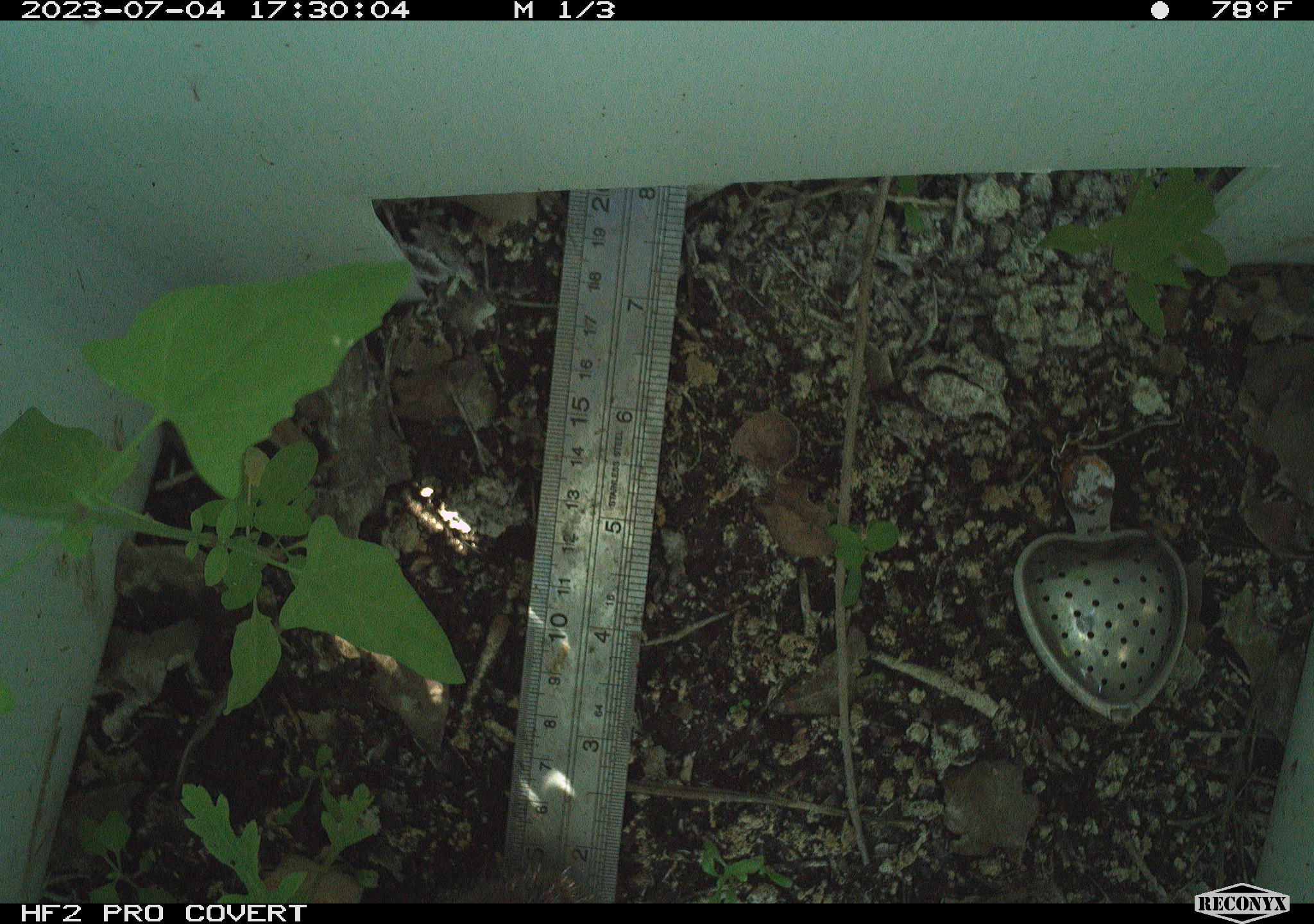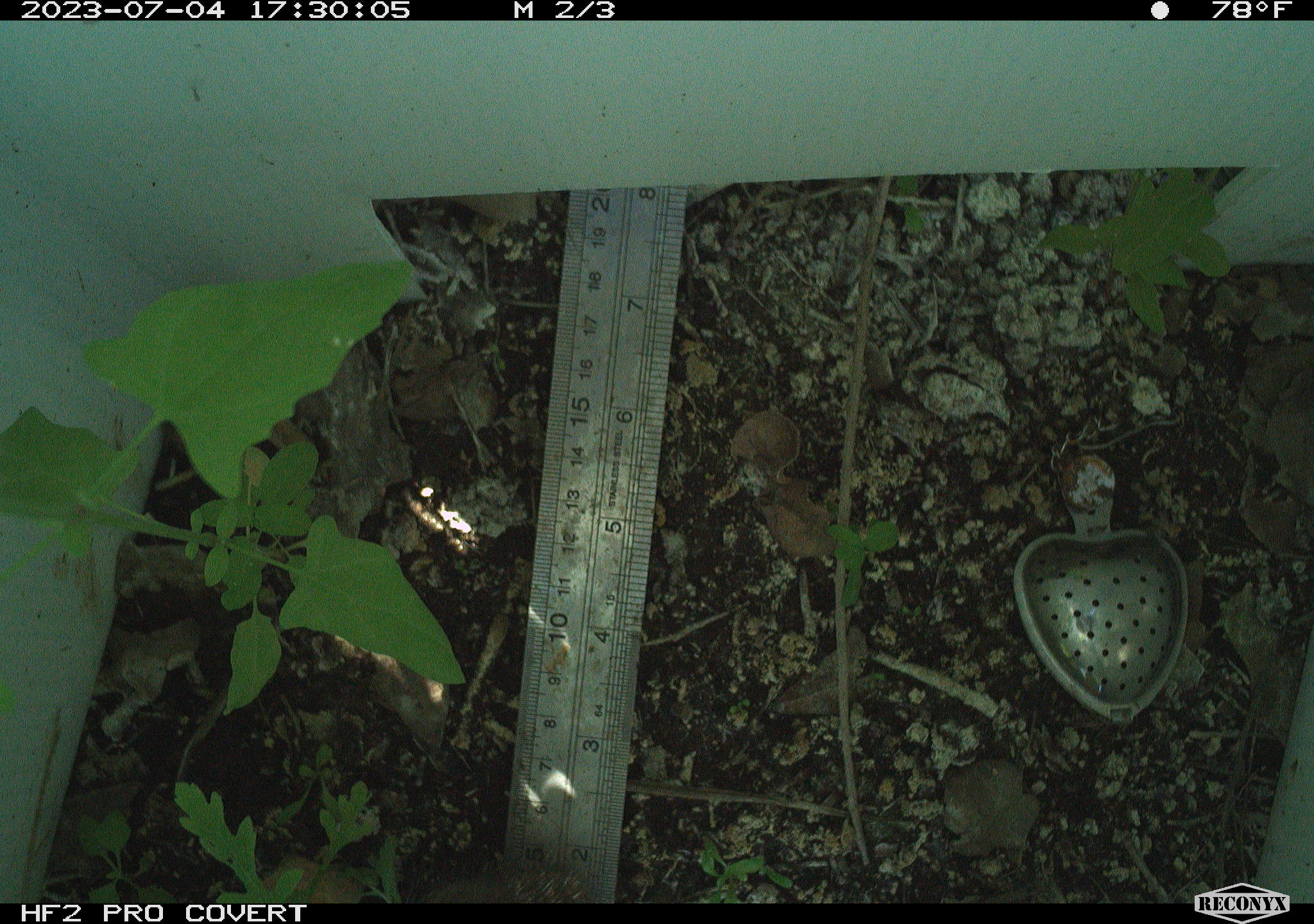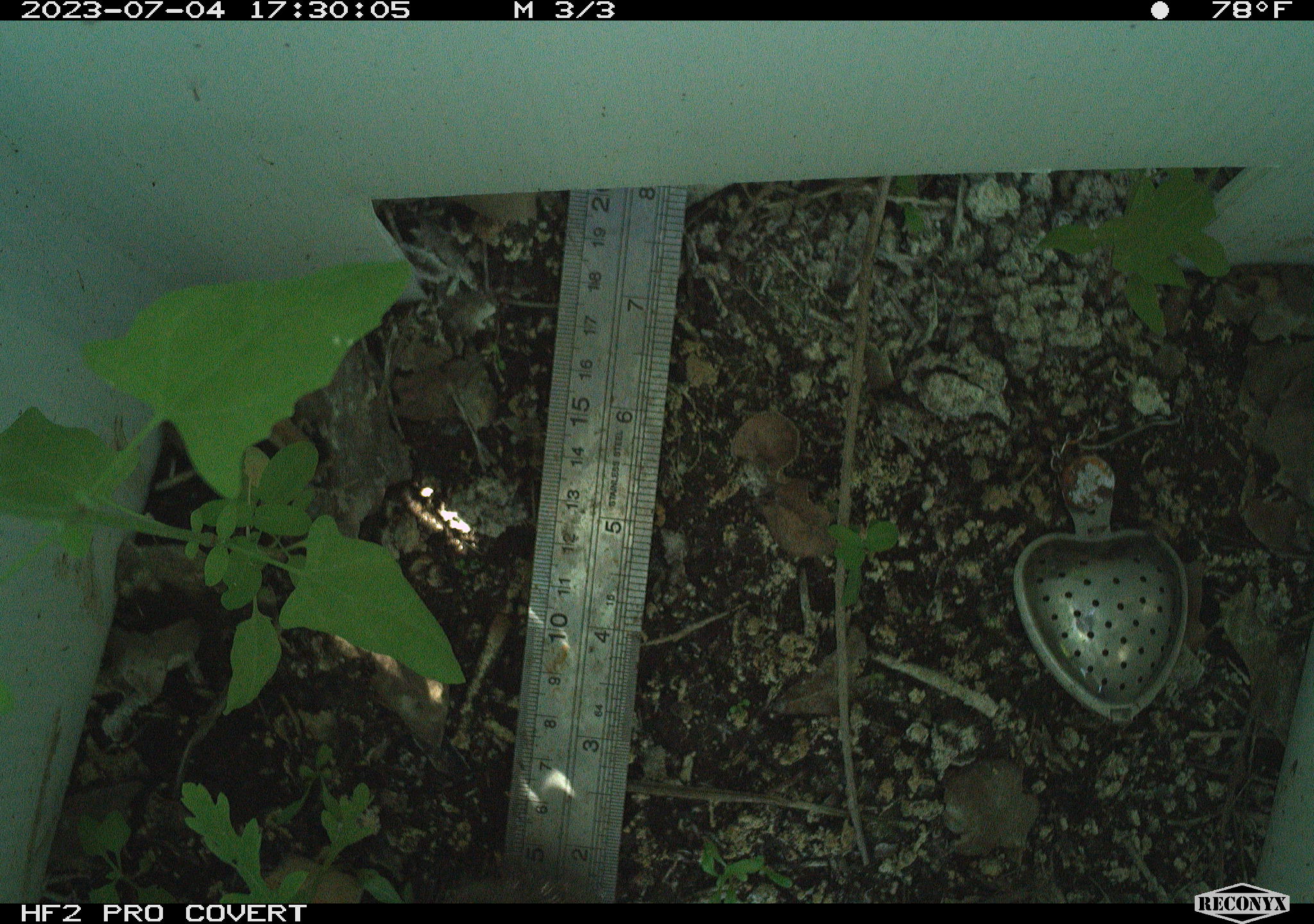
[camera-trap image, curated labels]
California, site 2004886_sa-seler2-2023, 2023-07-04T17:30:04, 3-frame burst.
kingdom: Animalia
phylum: Chordata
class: Mammalia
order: Rodentia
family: Cricetidae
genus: Microtus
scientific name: Microtus californicus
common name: california vole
California vole (Microtus californicus).